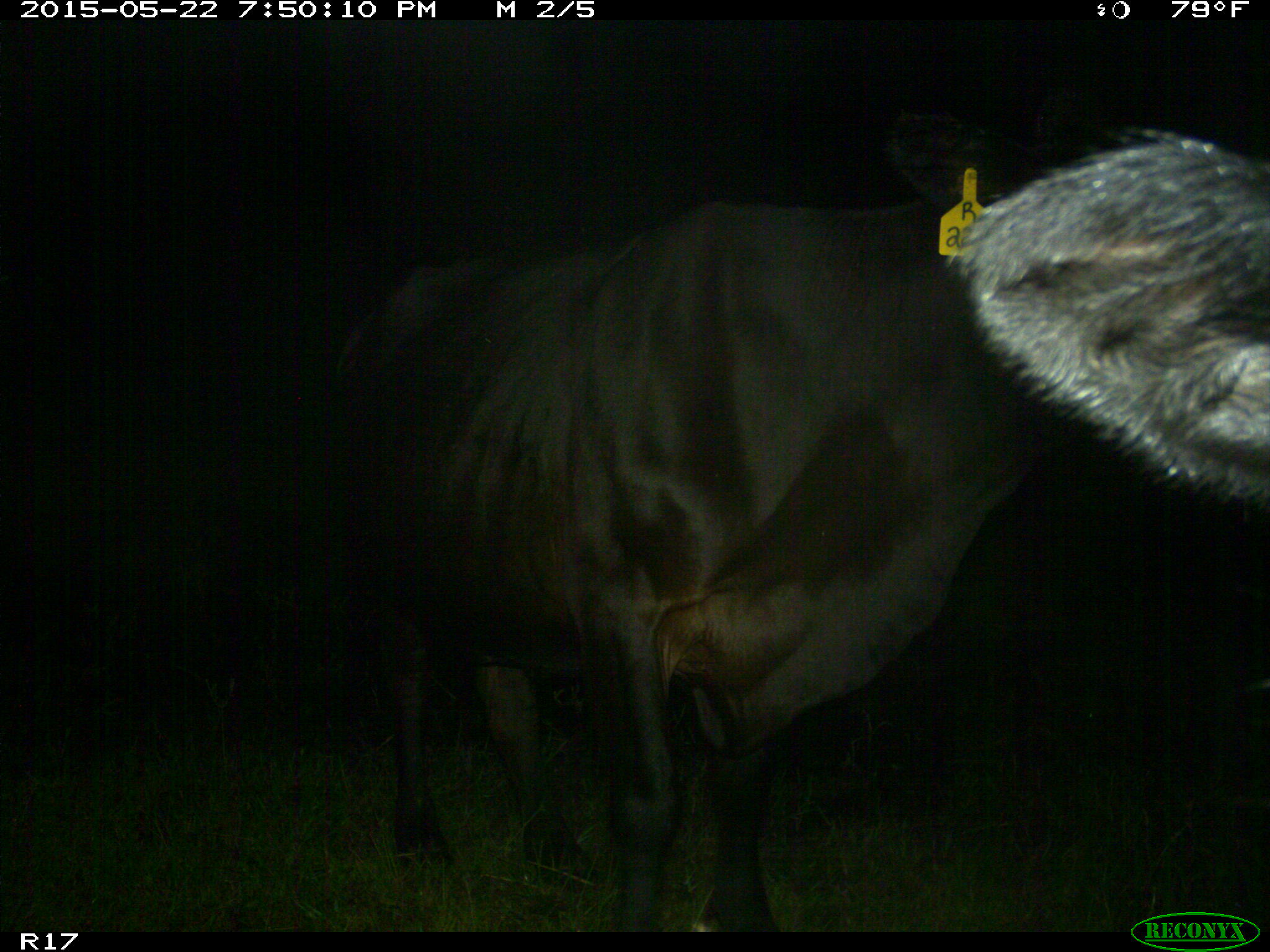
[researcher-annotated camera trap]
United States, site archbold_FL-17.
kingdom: Animalia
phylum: Chordata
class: Mammalia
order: Artiodactyla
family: Bovidae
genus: Bos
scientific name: Bos taurus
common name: domestic cow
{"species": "Bos taurus (domestic cow)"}